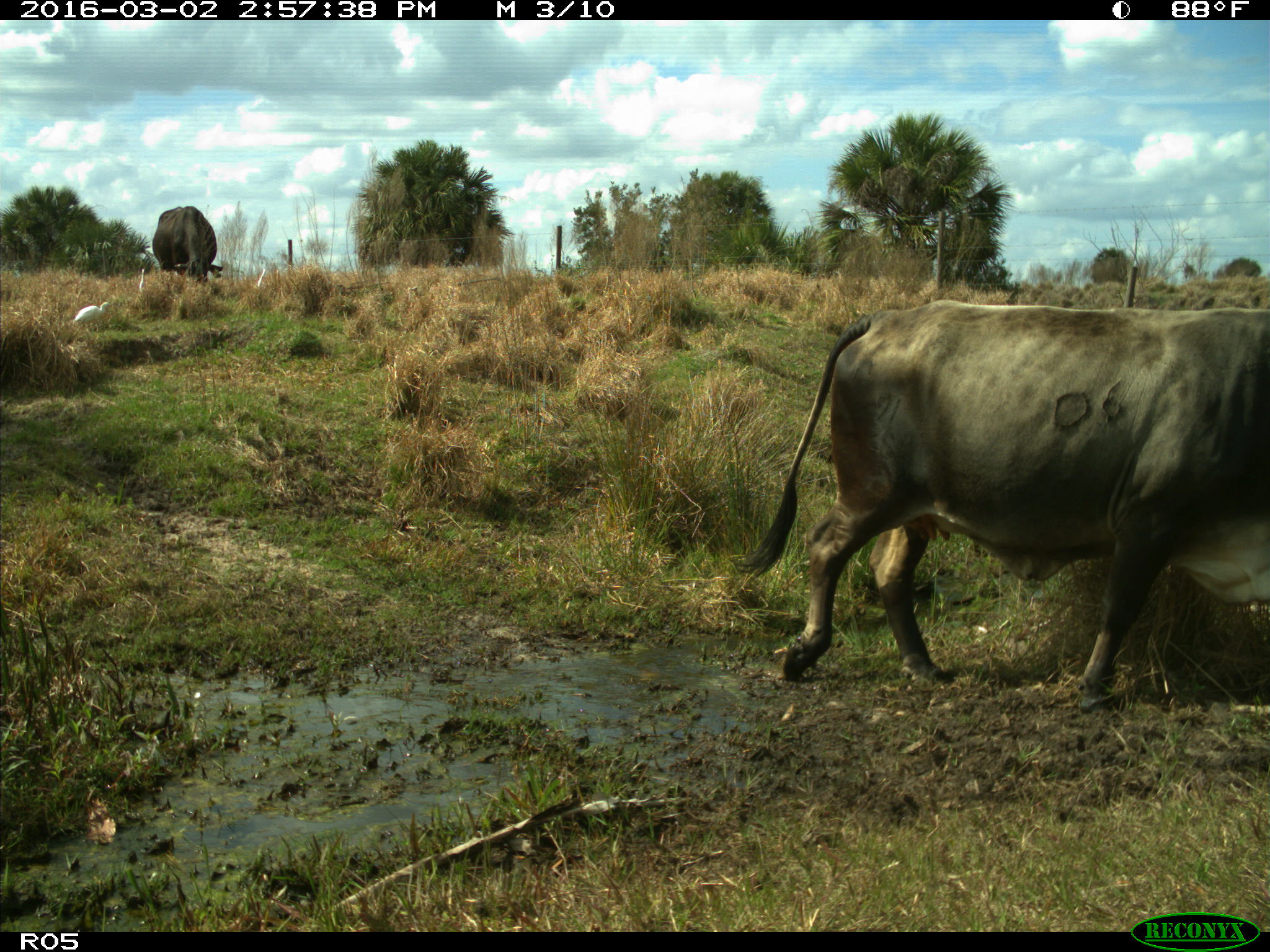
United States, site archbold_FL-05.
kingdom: Animalia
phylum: Chordata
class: Mammalia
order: Artiodactyla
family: Bovidae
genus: Bos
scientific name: Bos taurus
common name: domestic cow